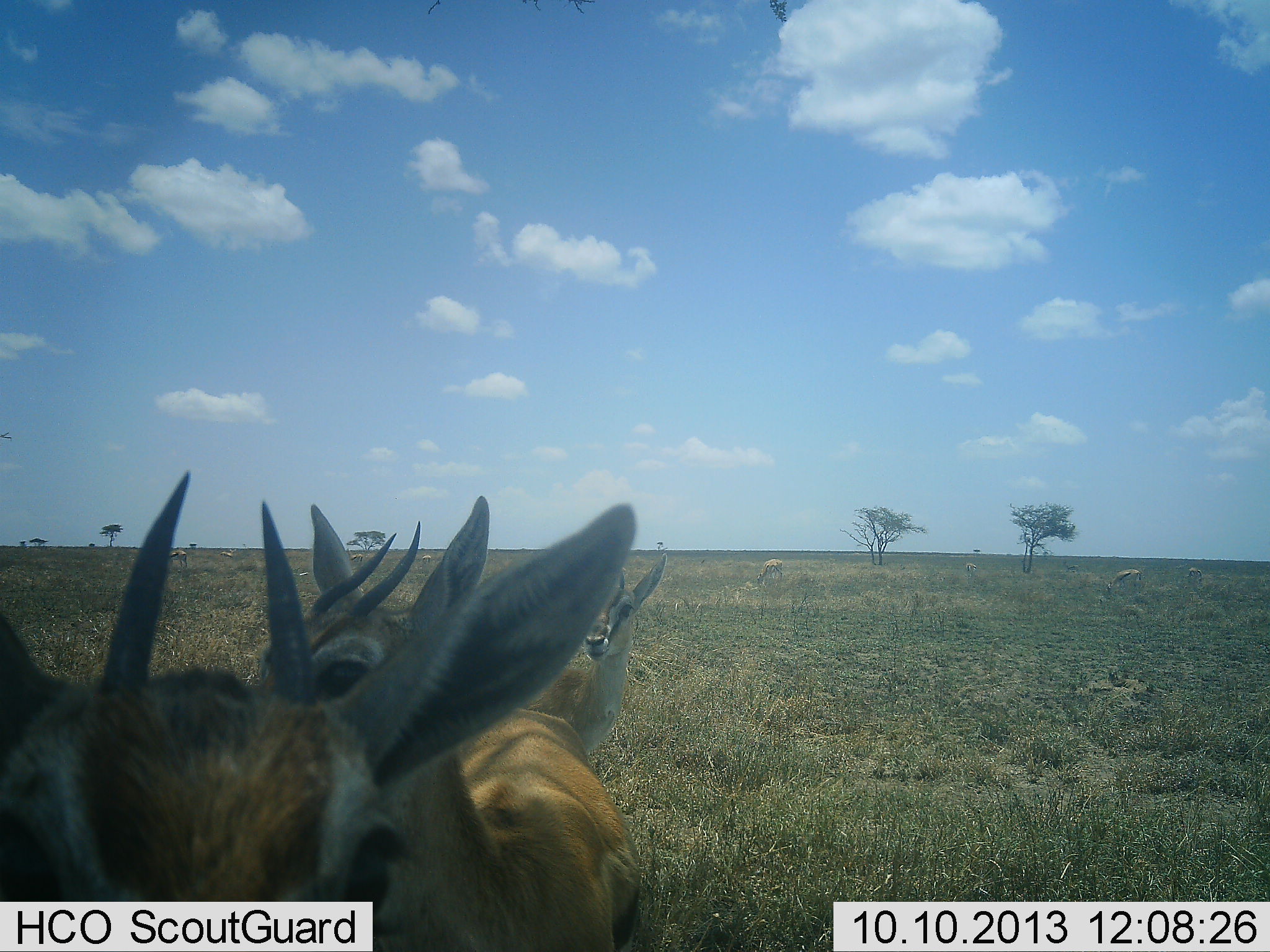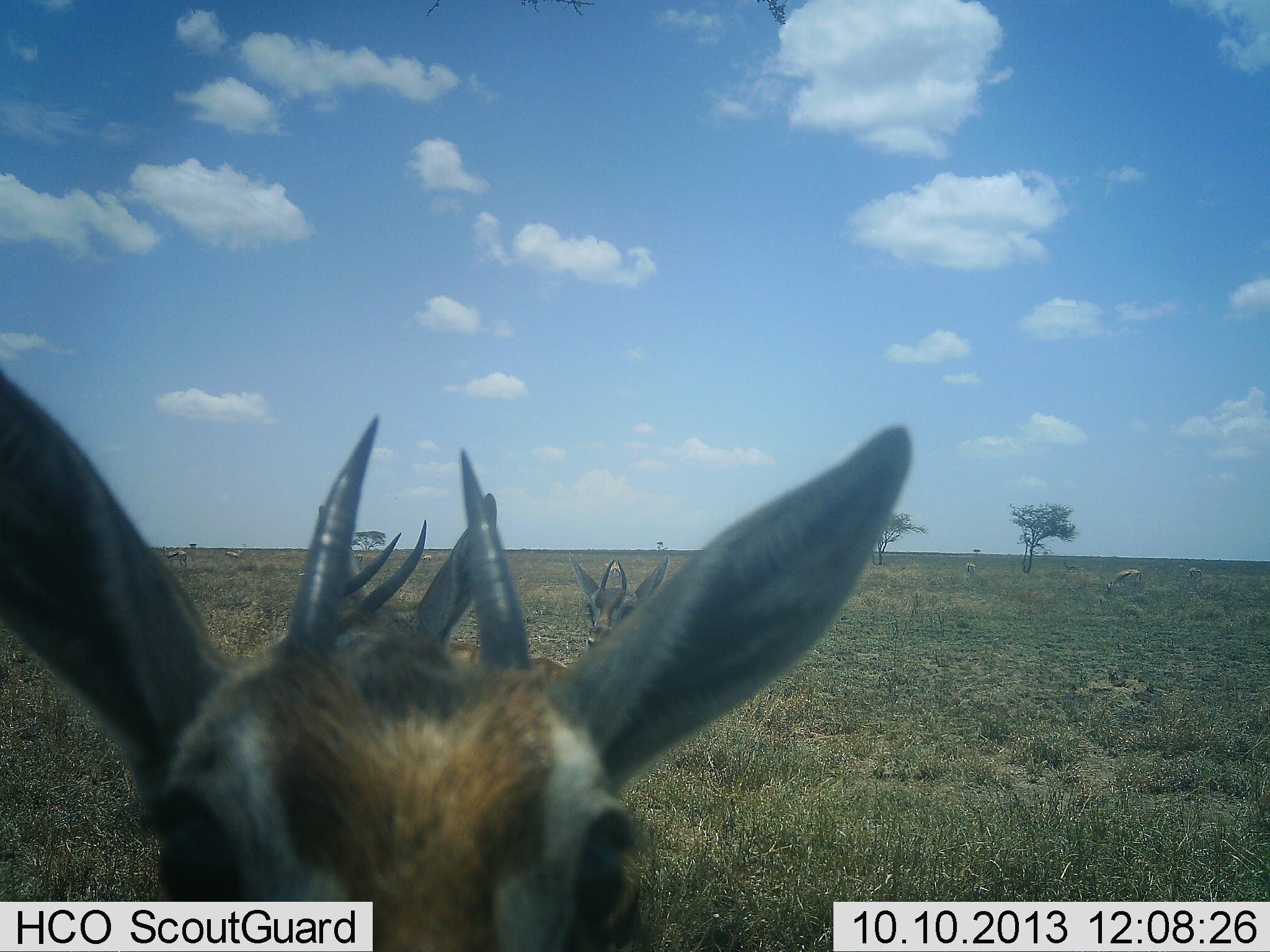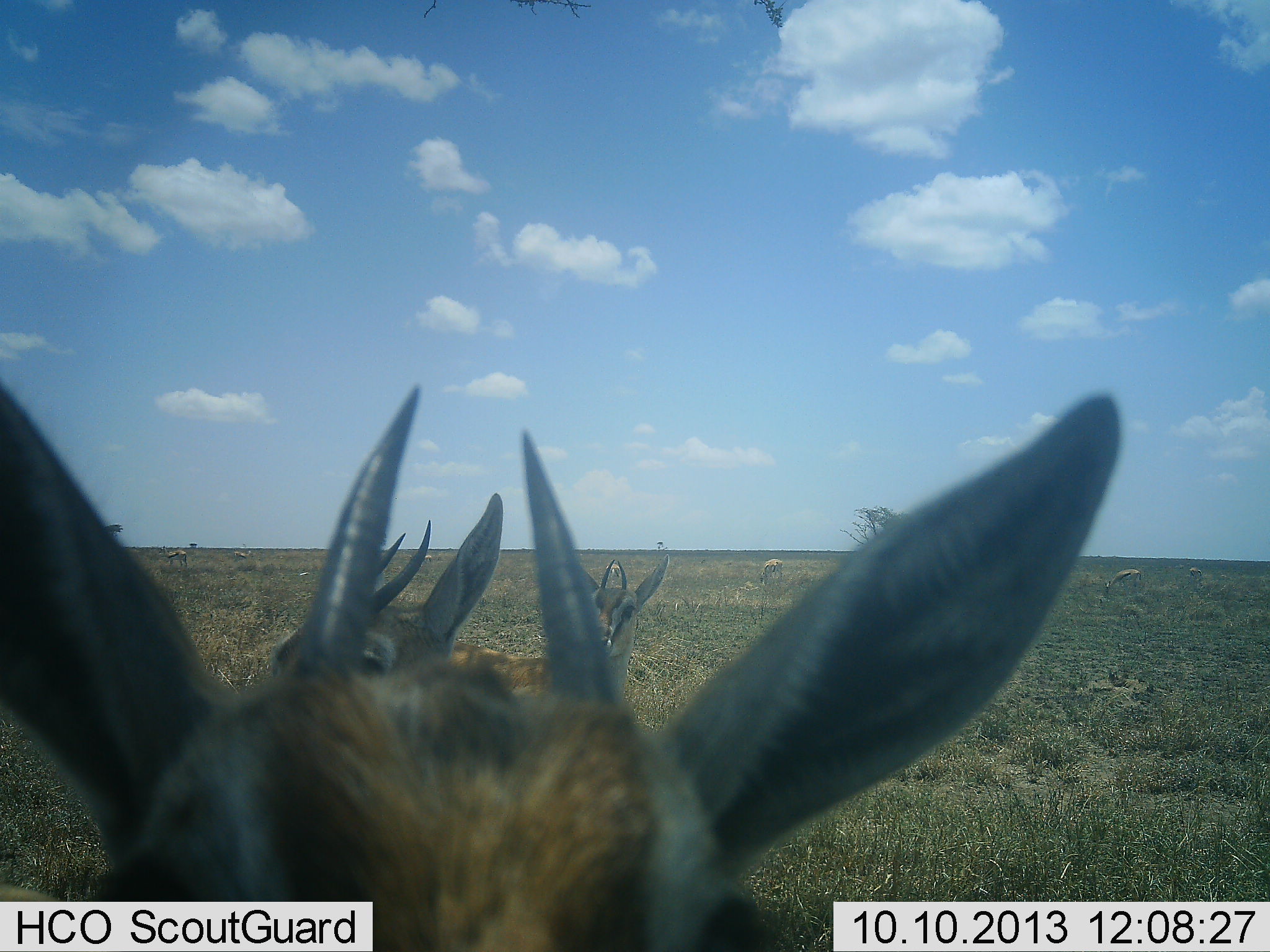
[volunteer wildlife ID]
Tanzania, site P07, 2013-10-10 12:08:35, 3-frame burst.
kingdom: Animalia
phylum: Chordata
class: Mammalia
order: Artiodactyla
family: Bovidae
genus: Eudorcas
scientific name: Eudorcas thomsonii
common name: thomson's gazelle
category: gazellethomsons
Gazellethomsons (thomson's gazelle) (Eudorcas thomsonii), count 3. Behavior (volunteer vote fractions): standing 76%, resting 4%, moving 20%, interacting 24%. Young present (vote fraction): 0%. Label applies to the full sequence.